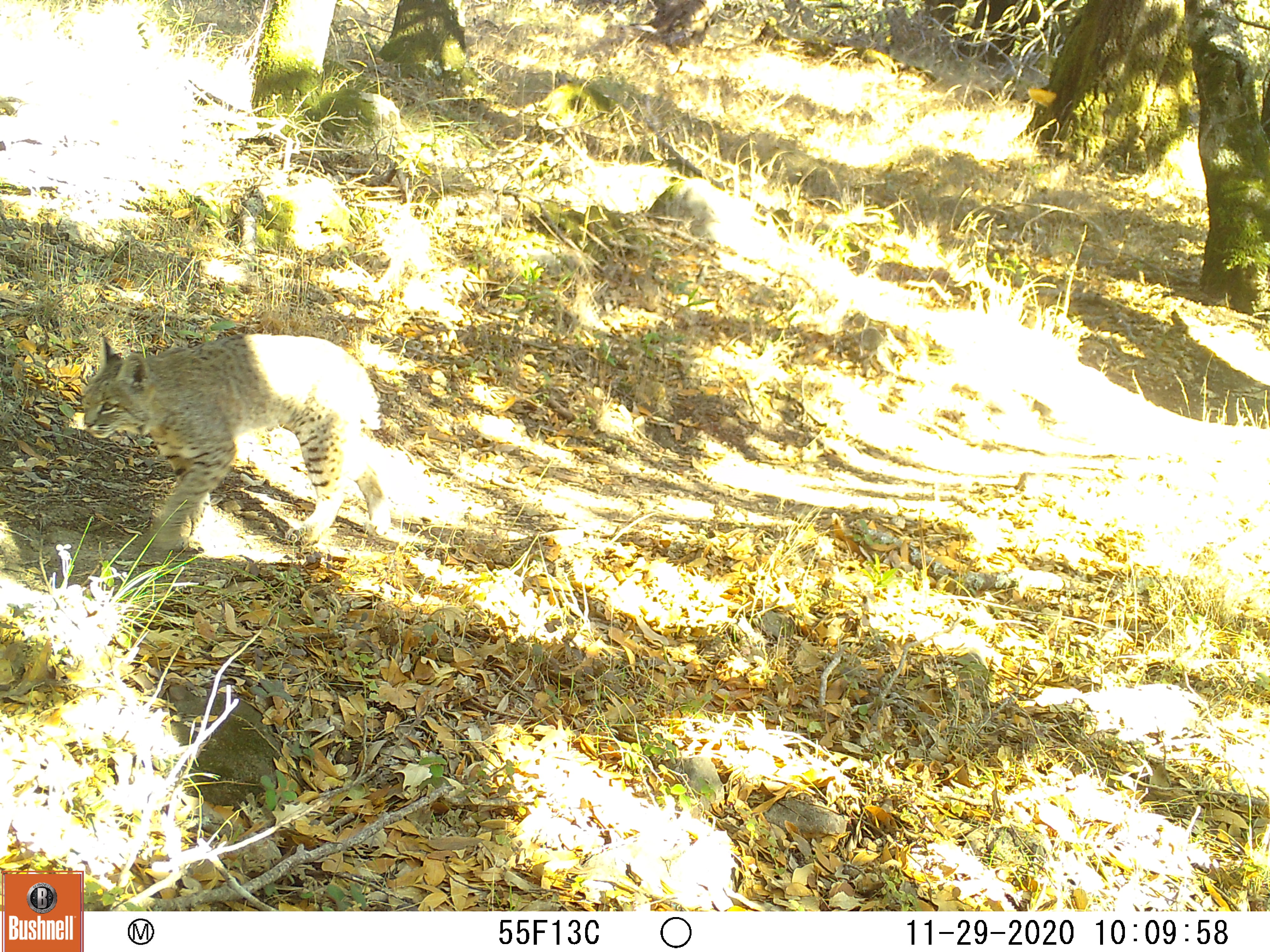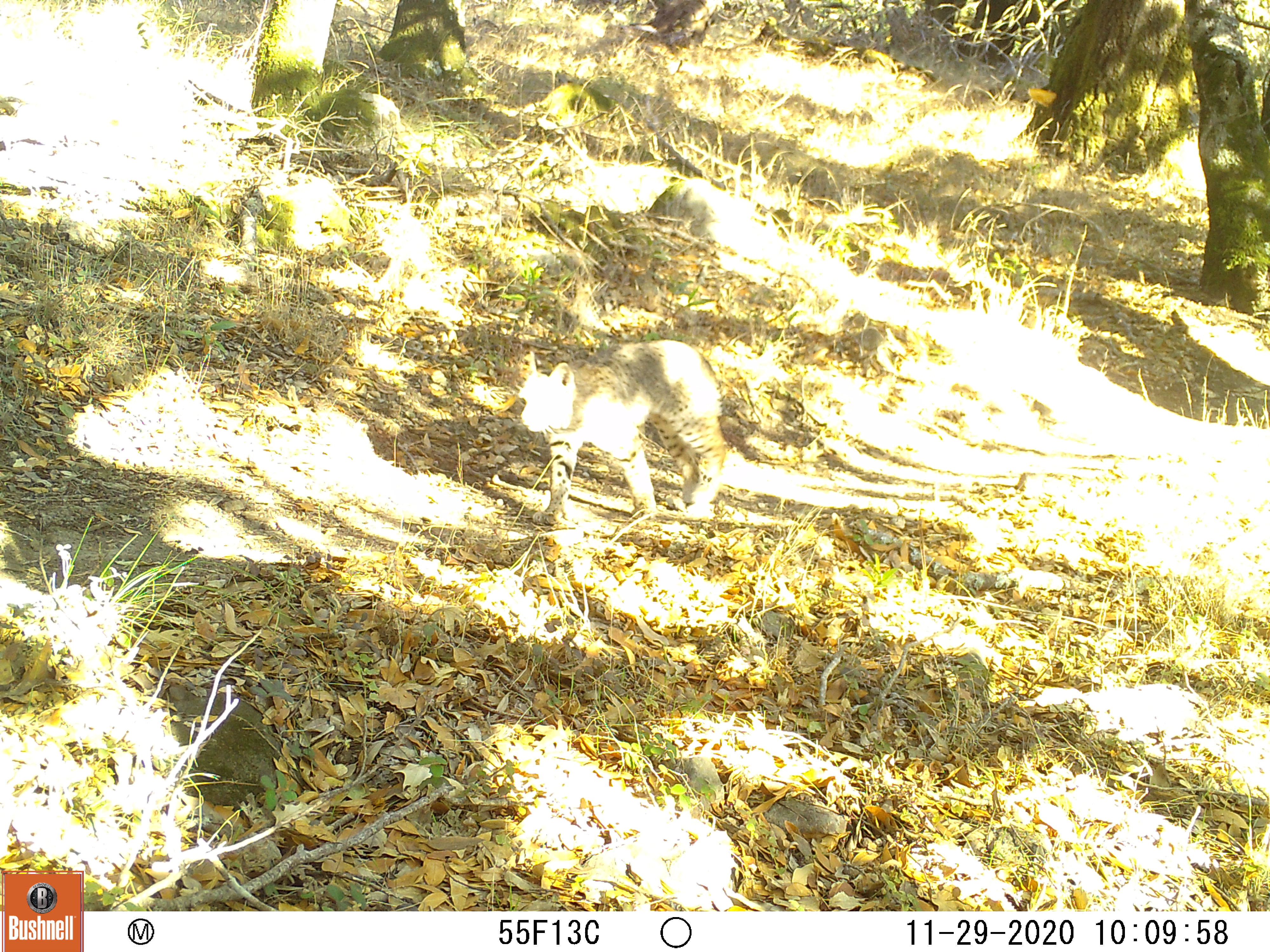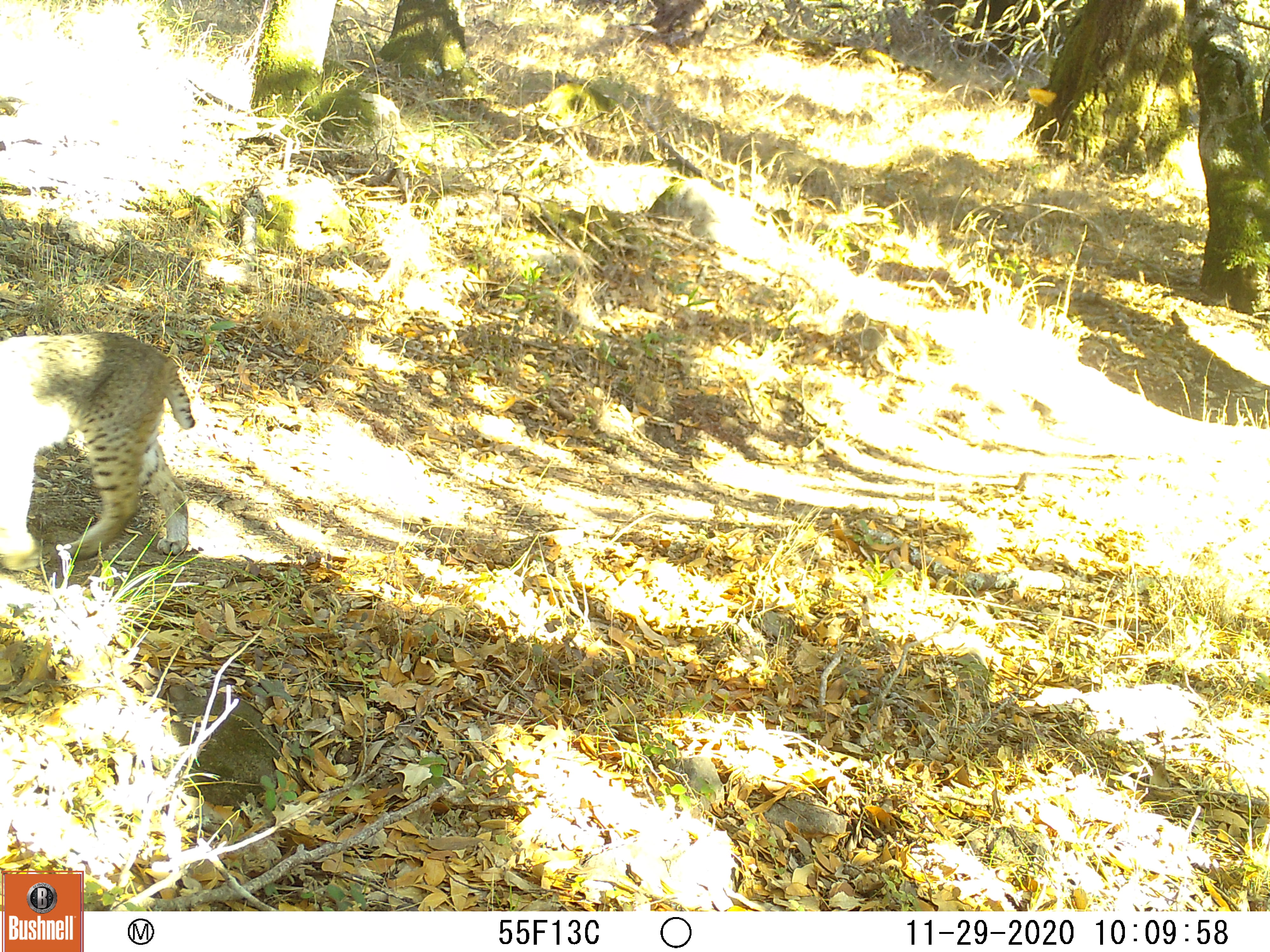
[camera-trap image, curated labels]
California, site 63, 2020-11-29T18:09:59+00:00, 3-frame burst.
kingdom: Animalia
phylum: Chordata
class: Mammalia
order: Carnivora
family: Felidae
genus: Lynx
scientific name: Lynx rufus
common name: bobcat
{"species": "bobcat (Lynx rufus)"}